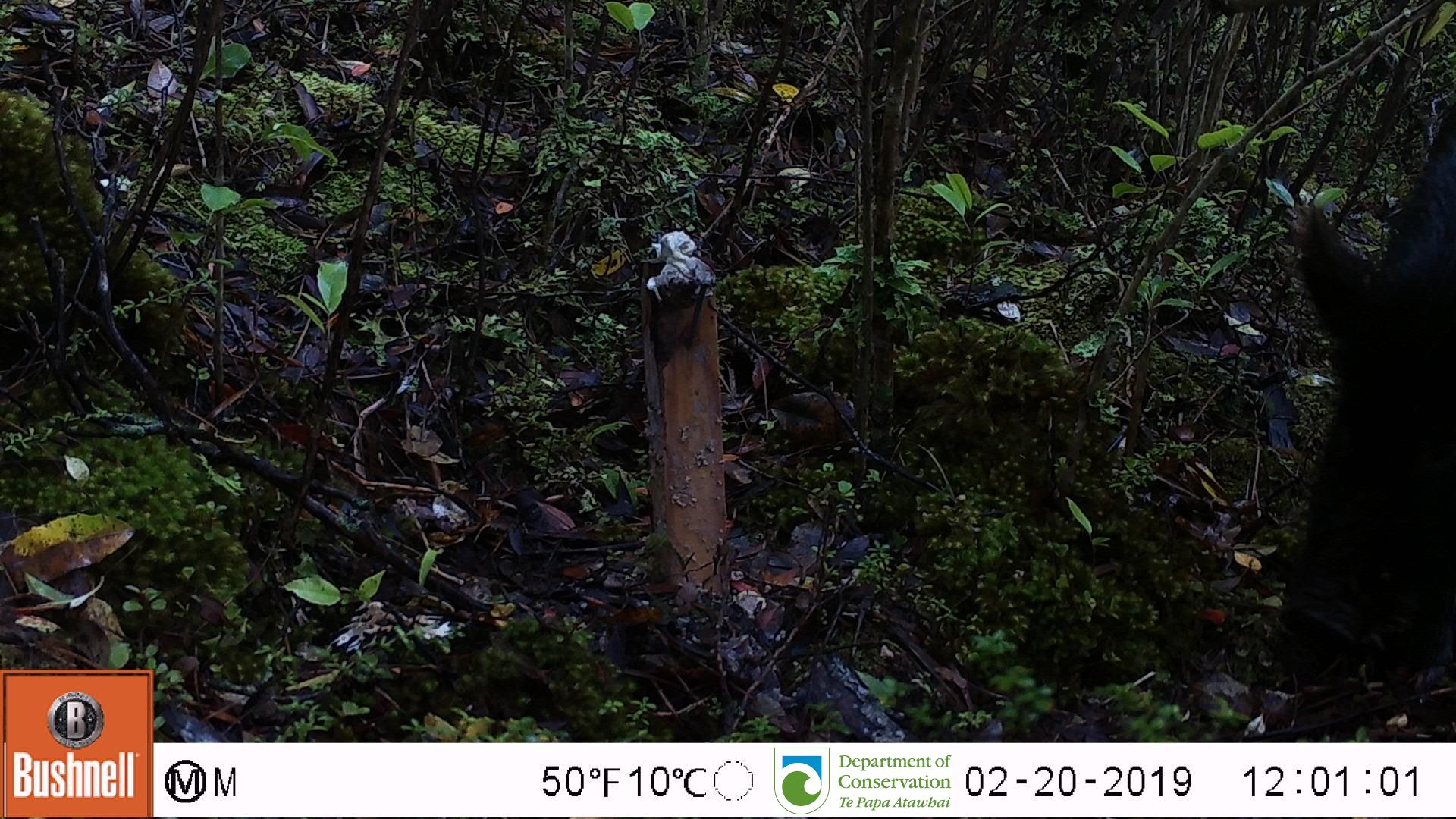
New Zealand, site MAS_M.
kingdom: Animalia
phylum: Chordata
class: Mammalia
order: Artiodactyla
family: Suidae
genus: Sus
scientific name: Sus scrofa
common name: pig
Pig (Sus scrofa).